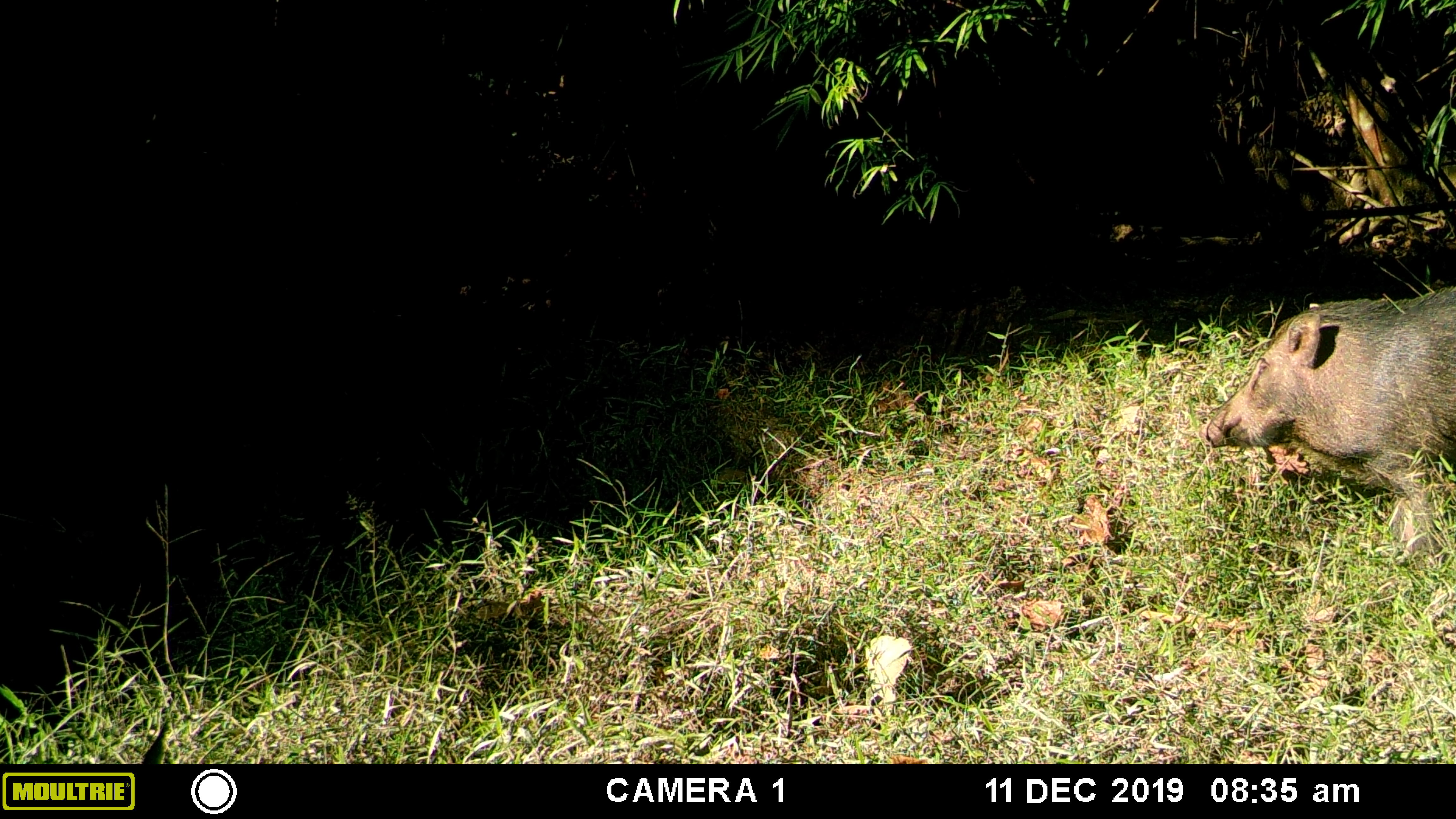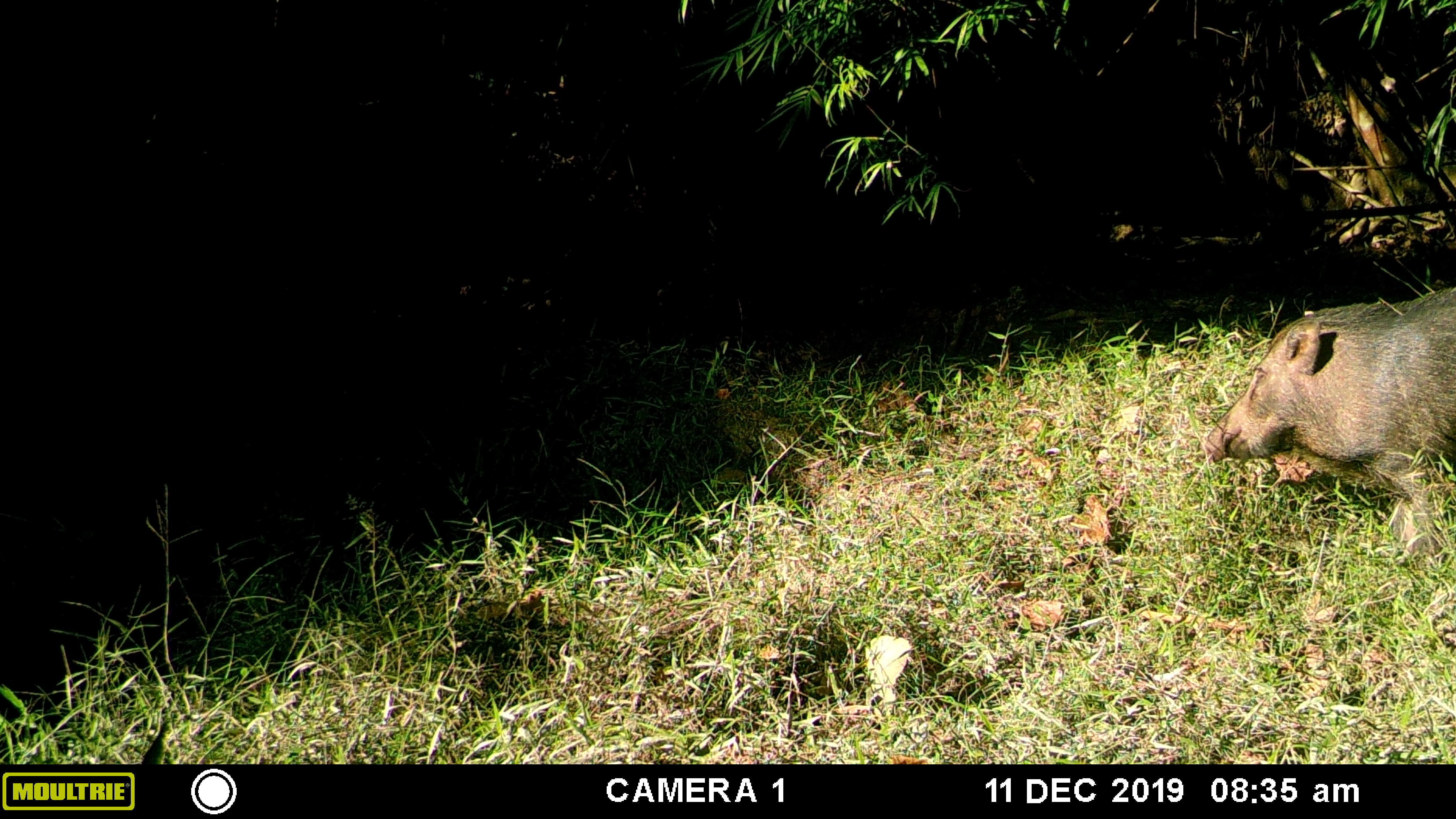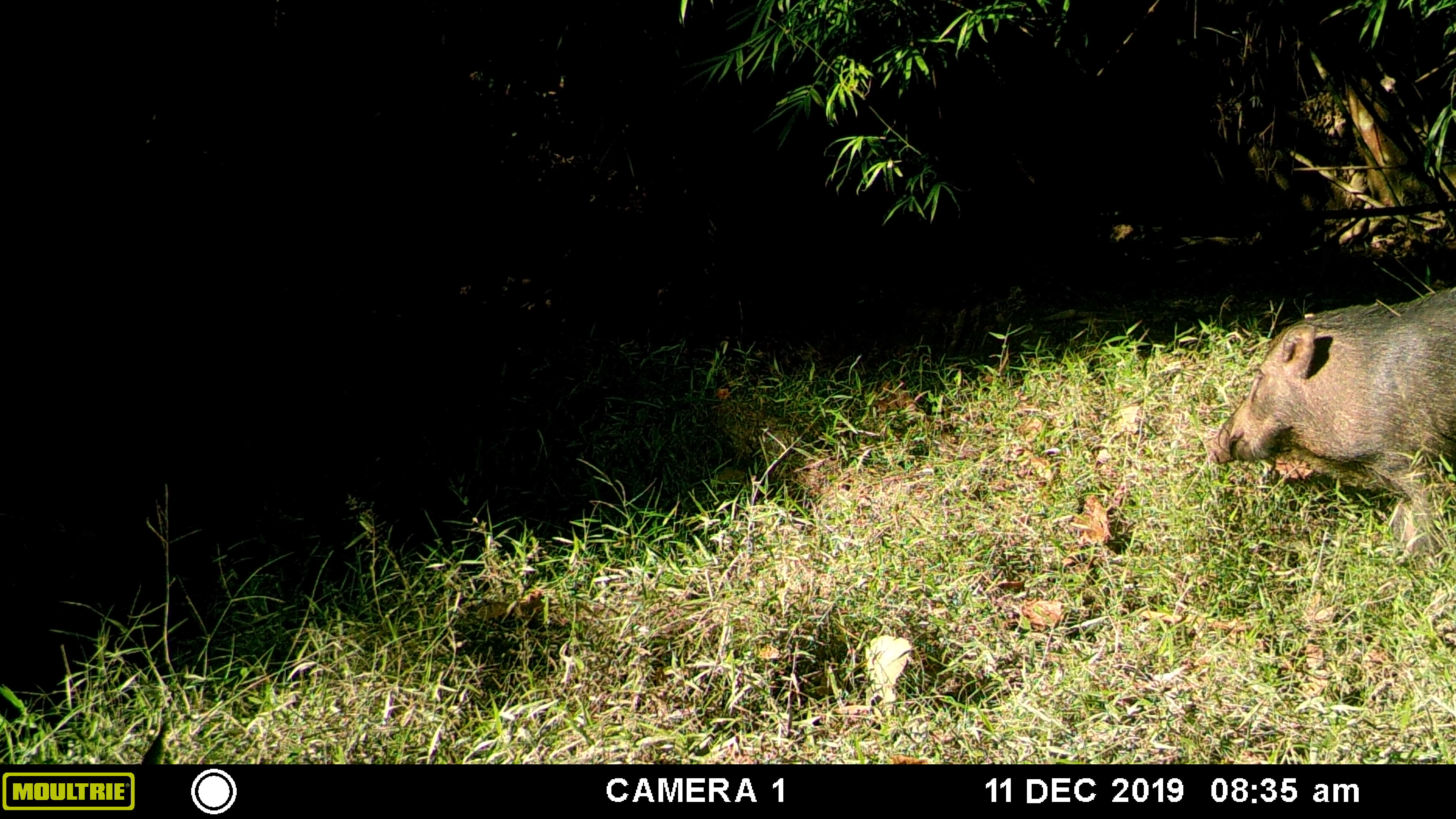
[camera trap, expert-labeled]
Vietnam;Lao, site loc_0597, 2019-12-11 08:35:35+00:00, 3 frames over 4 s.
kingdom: Animalia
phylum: Chordata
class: Mammalia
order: Artiodactyla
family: Suidae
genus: Sus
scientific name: Sus scrofa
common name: eurasian wild pig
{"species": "eurasian wild pig (Sus scrofa)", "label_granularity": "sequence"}